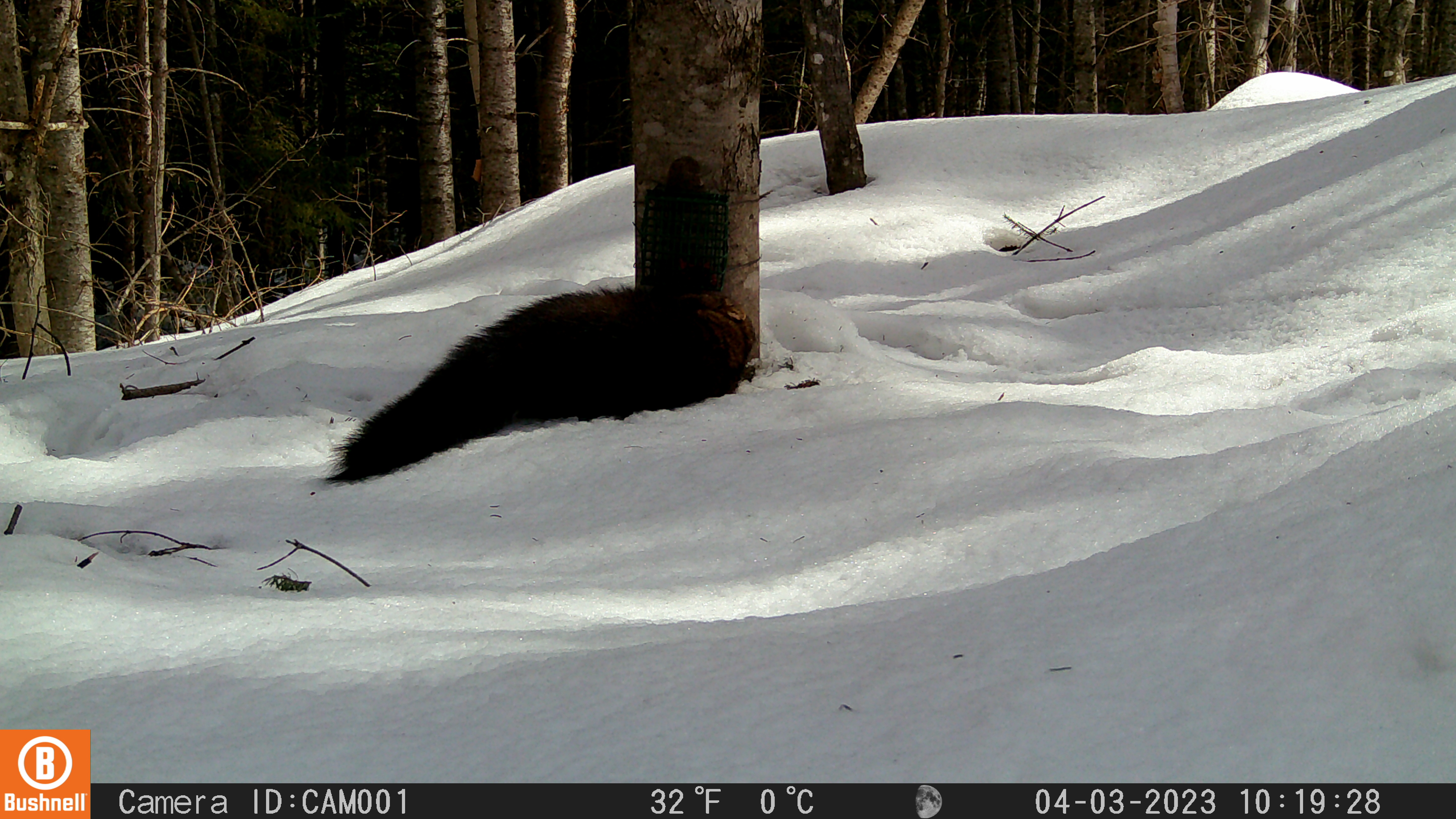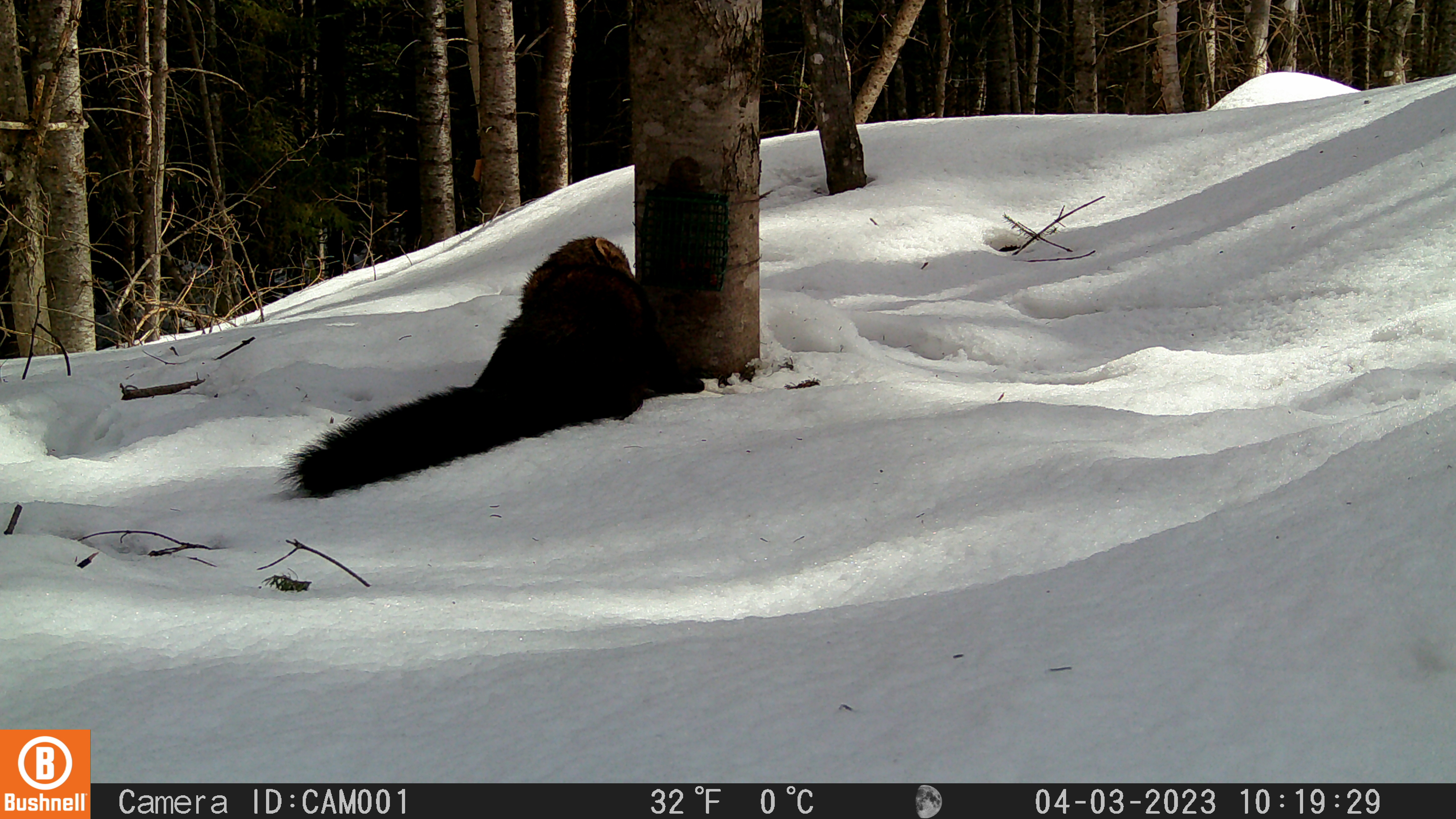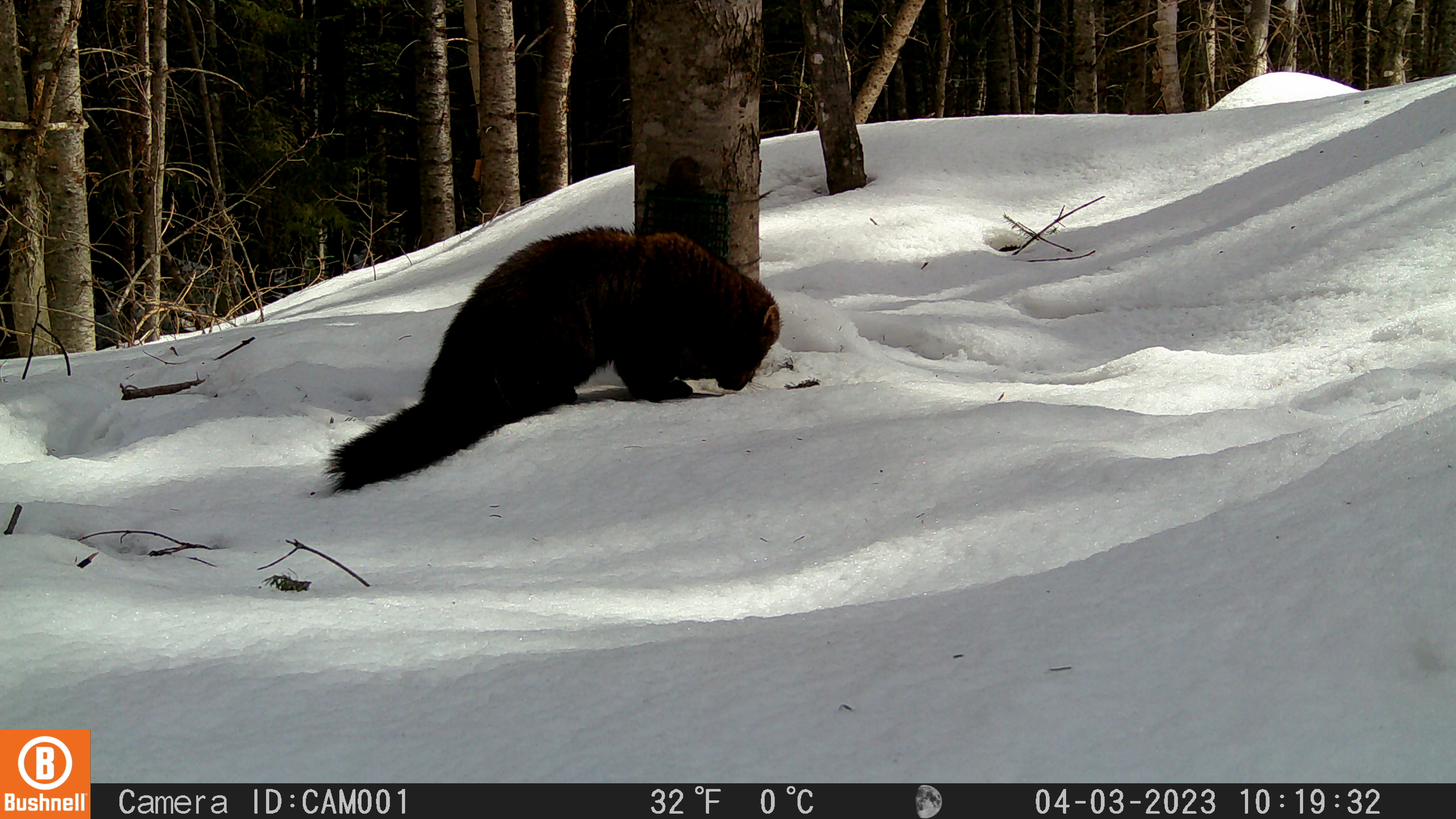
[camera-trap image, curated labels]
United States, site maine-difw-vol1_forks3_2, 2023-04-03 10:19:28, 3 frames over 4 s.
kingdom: Animalia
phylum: Chordata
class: Mammalia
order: Carnivora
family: Mustelidae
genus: Pekania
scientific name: Pekania pennanti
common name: fisher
Fisher (Pekania pennanti).